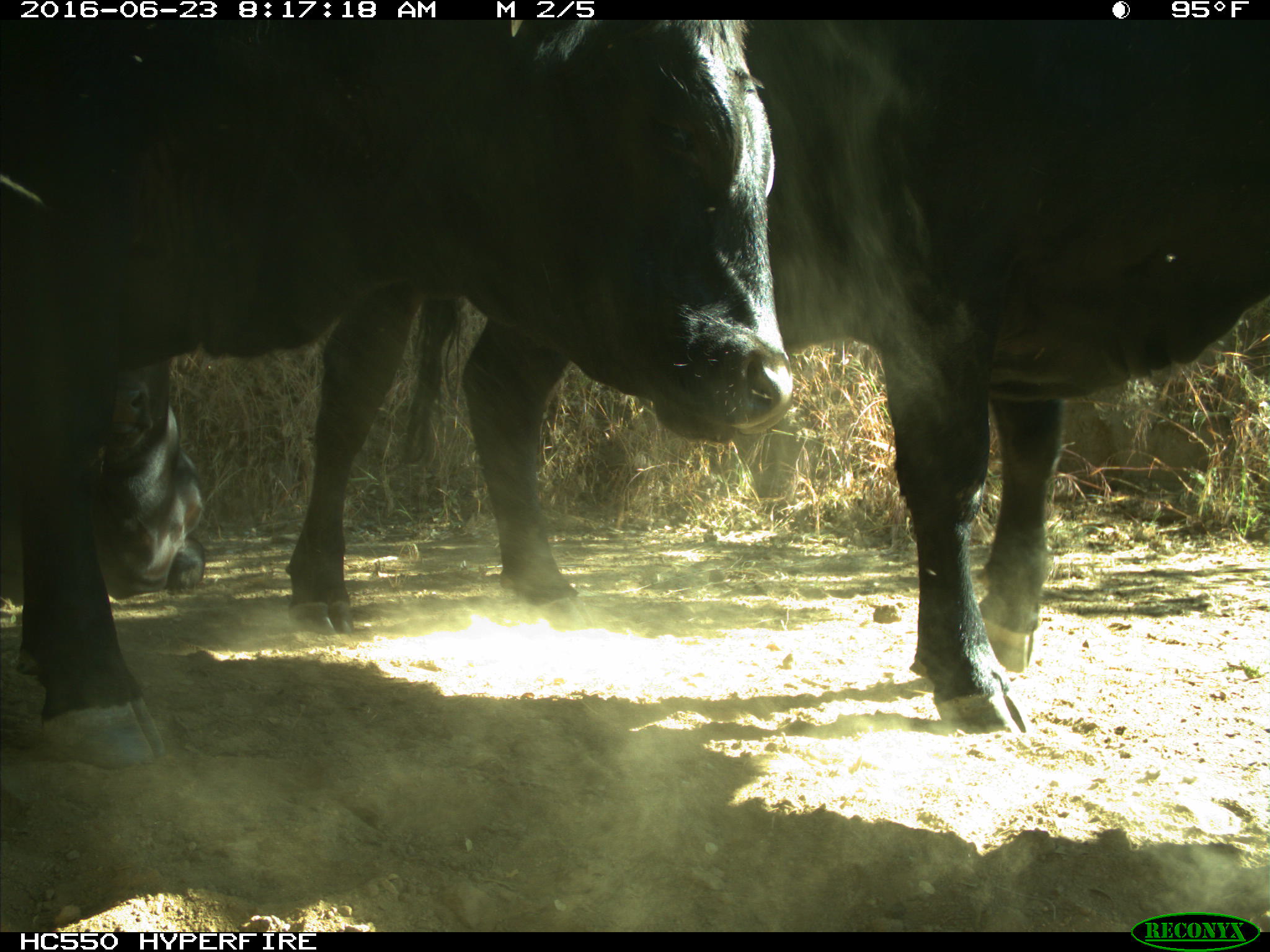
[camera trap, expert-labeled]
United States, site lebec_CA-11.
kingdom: Animalia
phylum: Chordata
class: Mammalia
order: Artiodactyla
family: Bovidae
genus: Bos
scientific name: Bos taurus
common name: domestic cow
Bos taurus (domestic cow).